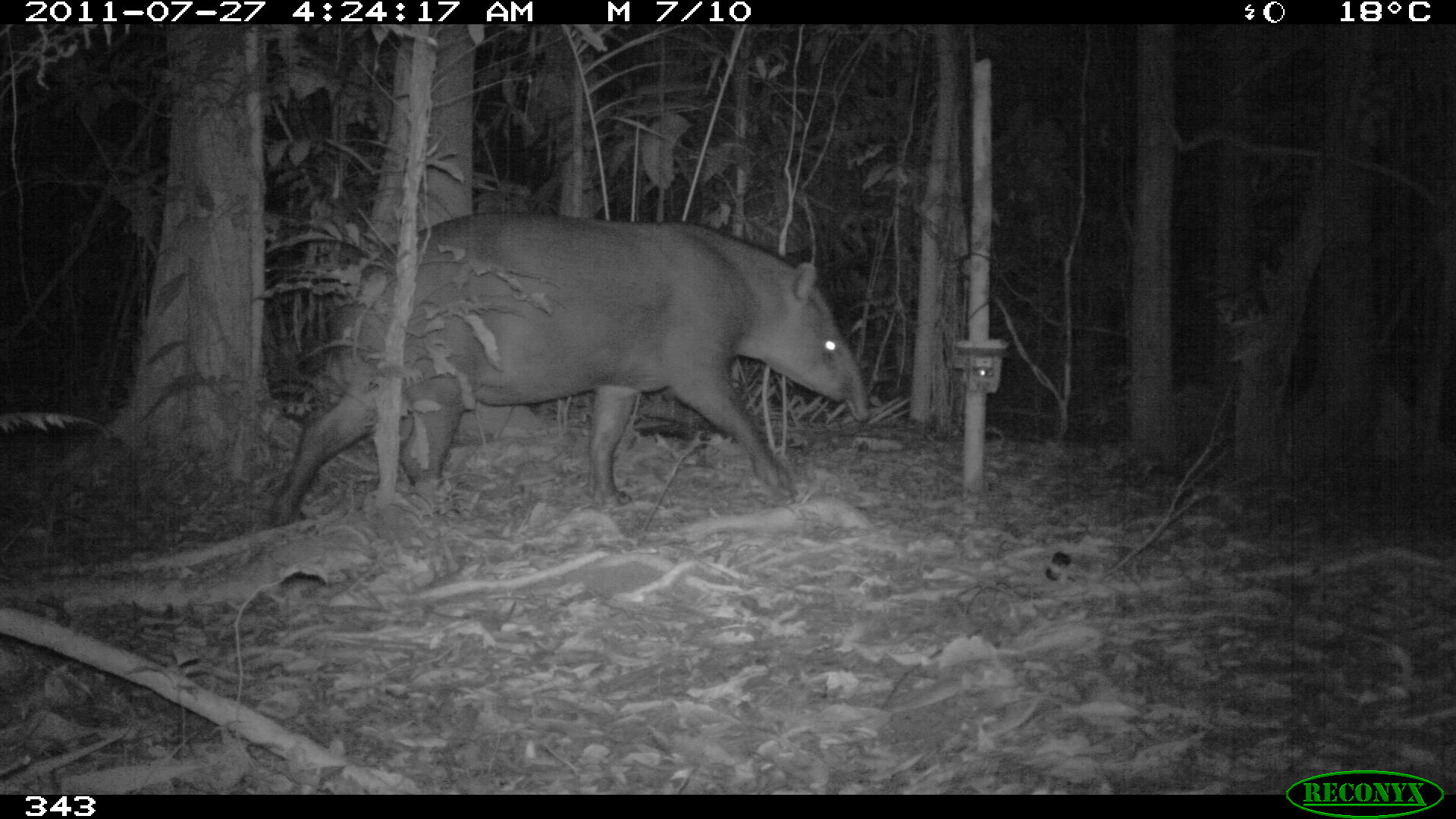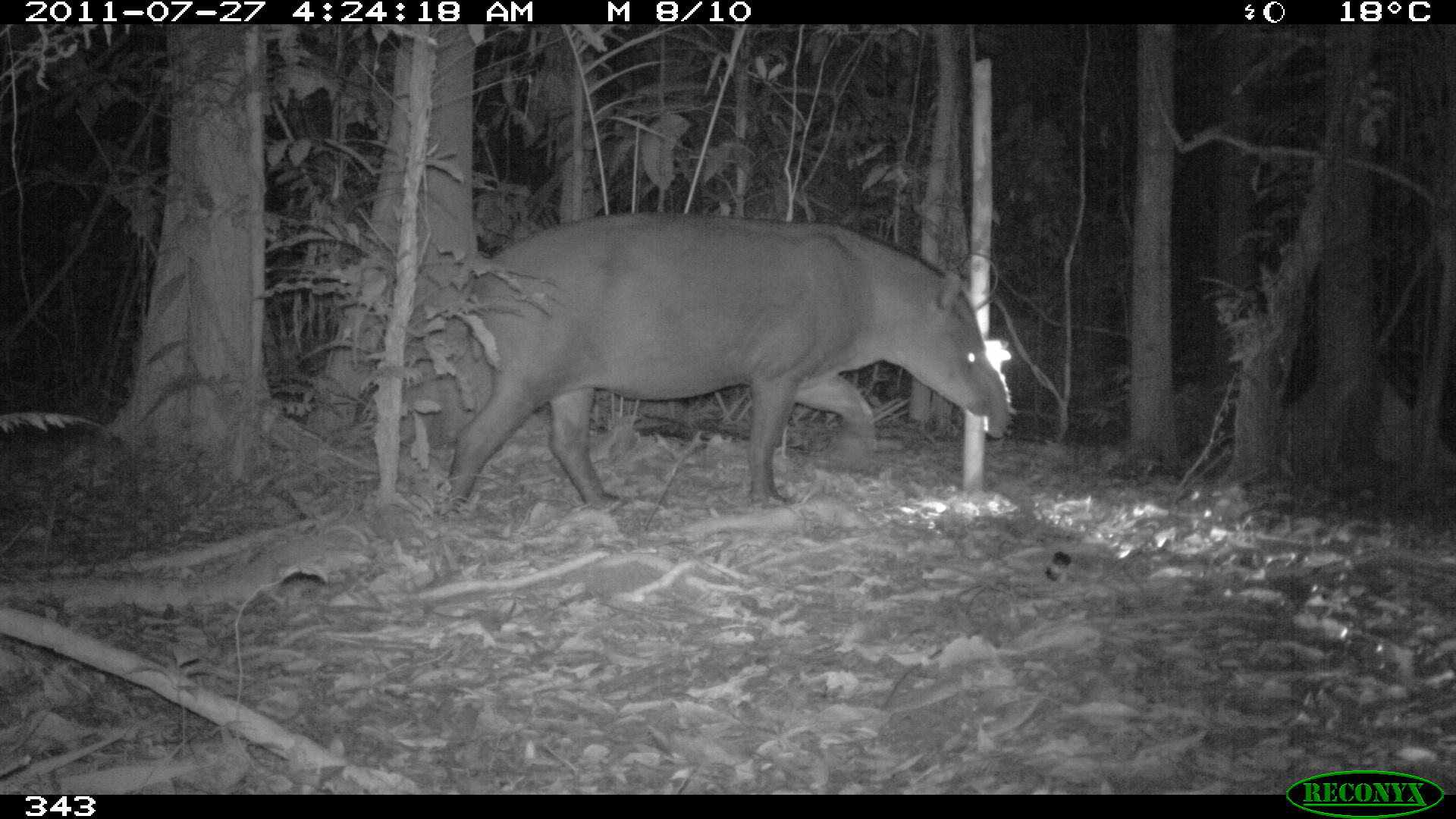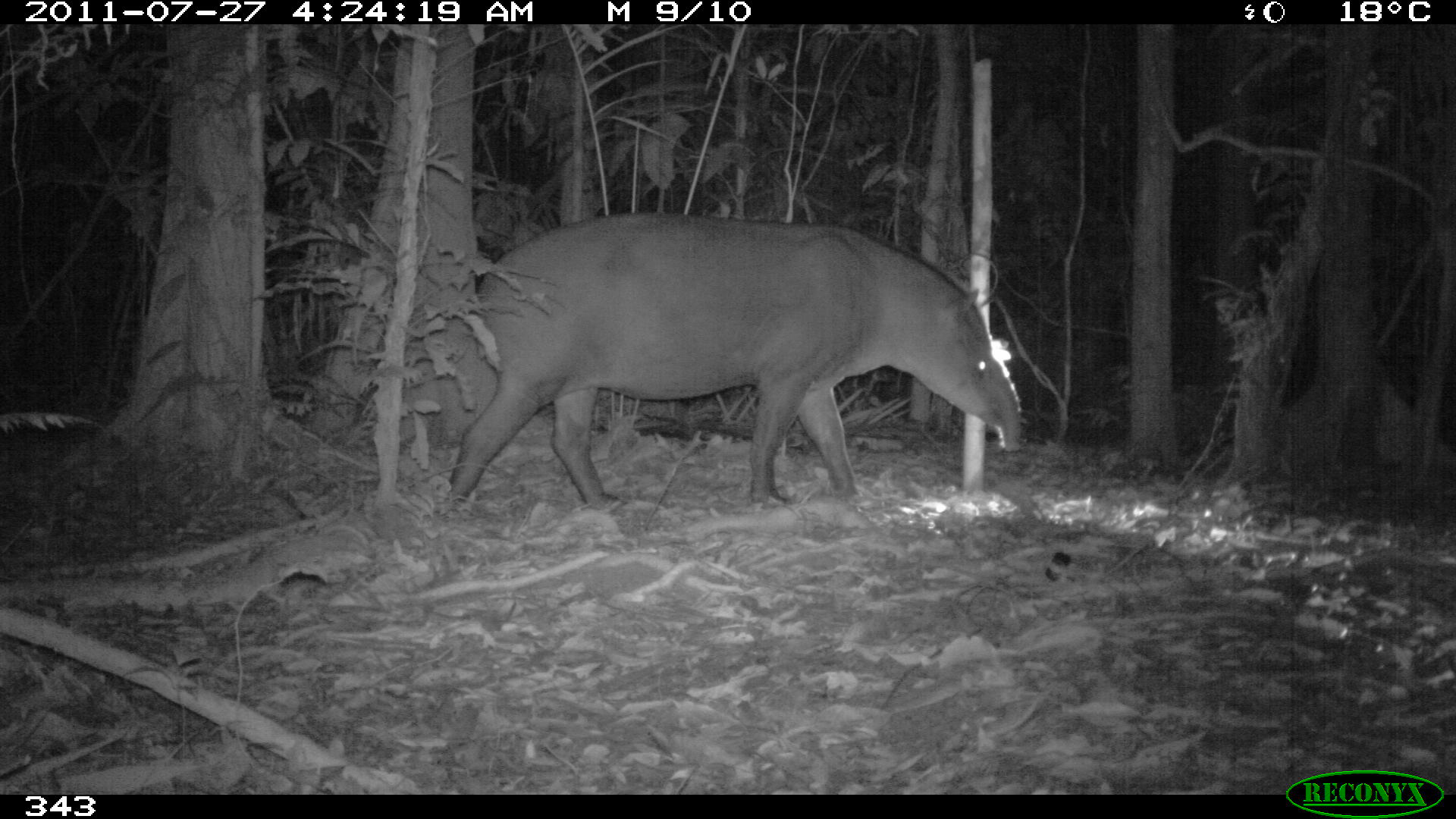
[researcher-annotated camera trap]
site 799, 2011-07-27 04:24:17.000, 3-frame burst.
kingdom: Animalia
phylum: Chordata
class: Mammalia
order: Perissodactyla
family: Tapiridae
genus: Tapirus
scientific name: Tapirus terrestris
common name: south american tapir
Tapirus terrestris (south american tapir).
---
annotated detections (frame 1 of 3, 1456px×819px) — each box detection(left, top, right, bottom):
tapirus terrestris: detection(274, 212, 868, 522)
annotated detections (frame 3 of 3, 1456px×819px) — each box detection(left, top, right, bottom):
tapirus terrestris: detection(438, 211, 1020, 508)